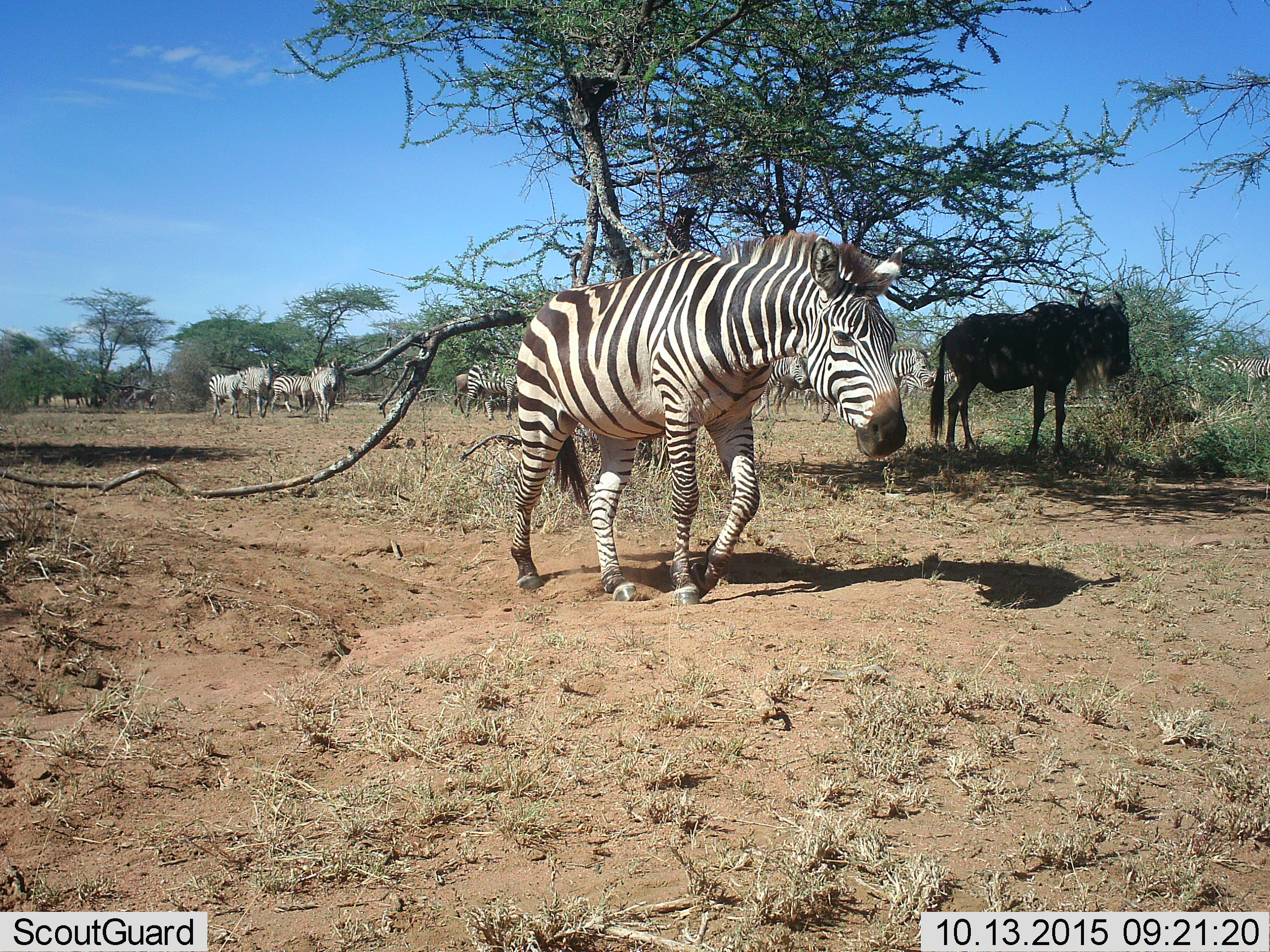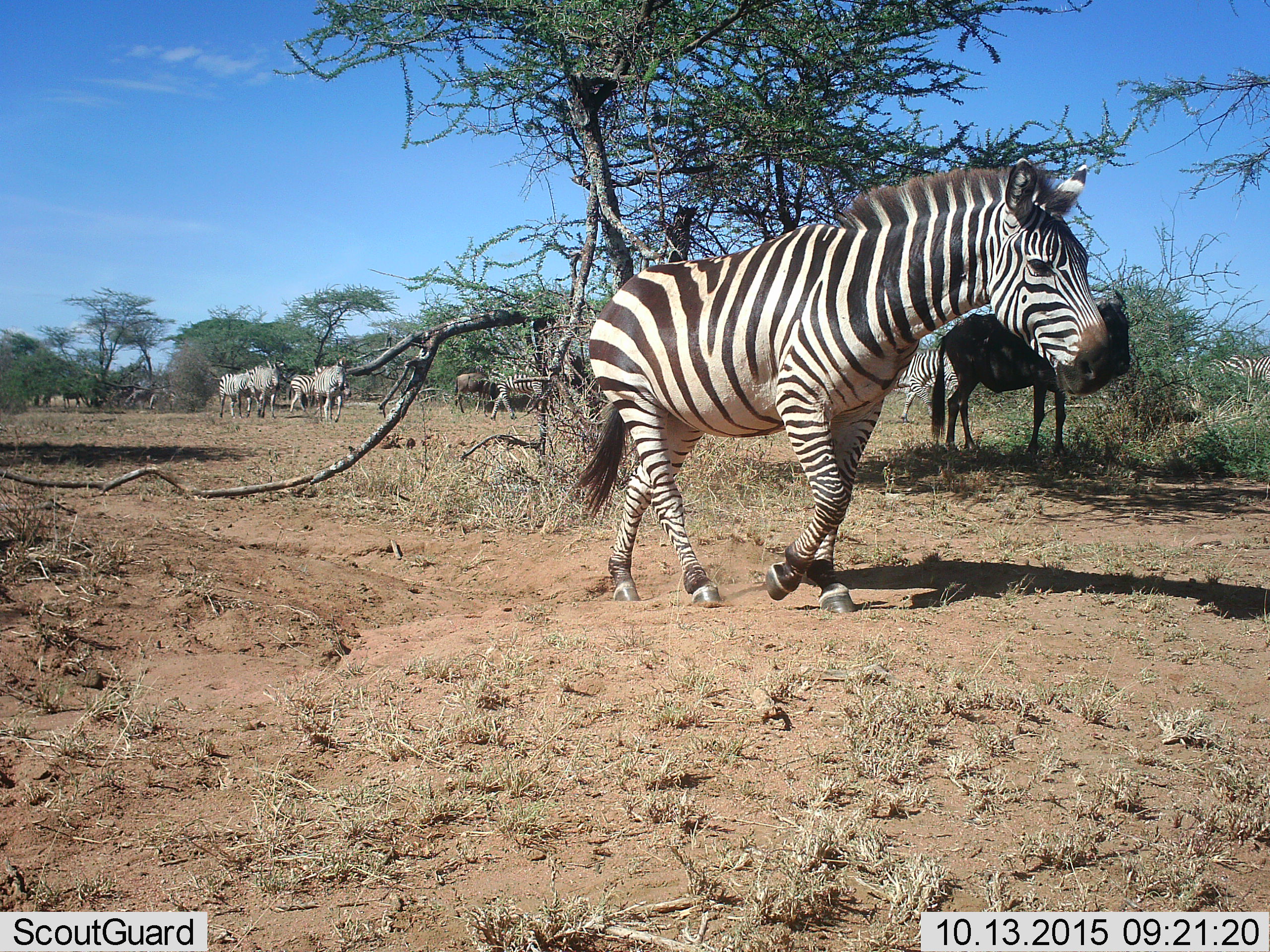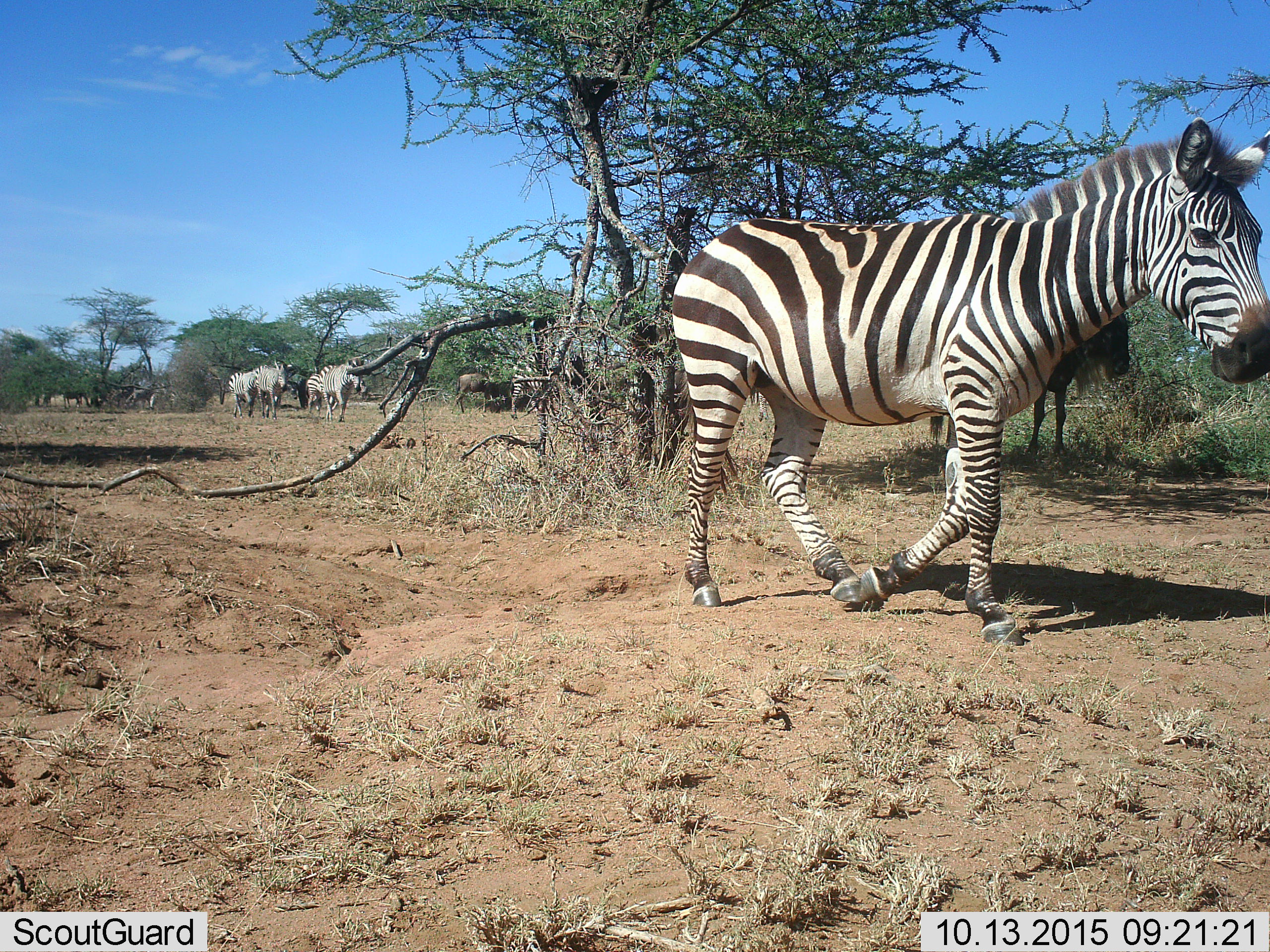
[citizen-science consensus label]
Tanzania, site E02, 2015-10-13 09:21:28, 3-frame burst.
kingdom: Animalia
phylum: Chordata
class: Mammalia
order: Artiodactyla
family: Bovidae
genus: Connochaetes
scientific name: Connochaetes taurinus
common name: blue wildebeest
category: wildebeest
Wildebeest (blue wildebeest) (Connochaetes taurinus), count 2. Behavior (volunteer vote fractions): standing 89%, resting 11%, moving 33%, interacting 0%. Young present (vote fraction): 0%. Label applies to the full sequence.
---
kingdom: Animalia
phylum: Chordata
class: Mammalia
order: Perissodactyla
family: Equidae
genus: Equus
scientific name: Equus quagga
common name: plains zebra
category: zebra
Zebra (plains zebra) (Equus quagga), count 11-50. Behavior (volunteer vote fractions): standing 21%, resting 0%, moving 100%, interacting 5%. Young present (vote fraction): 16%. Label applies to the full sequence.